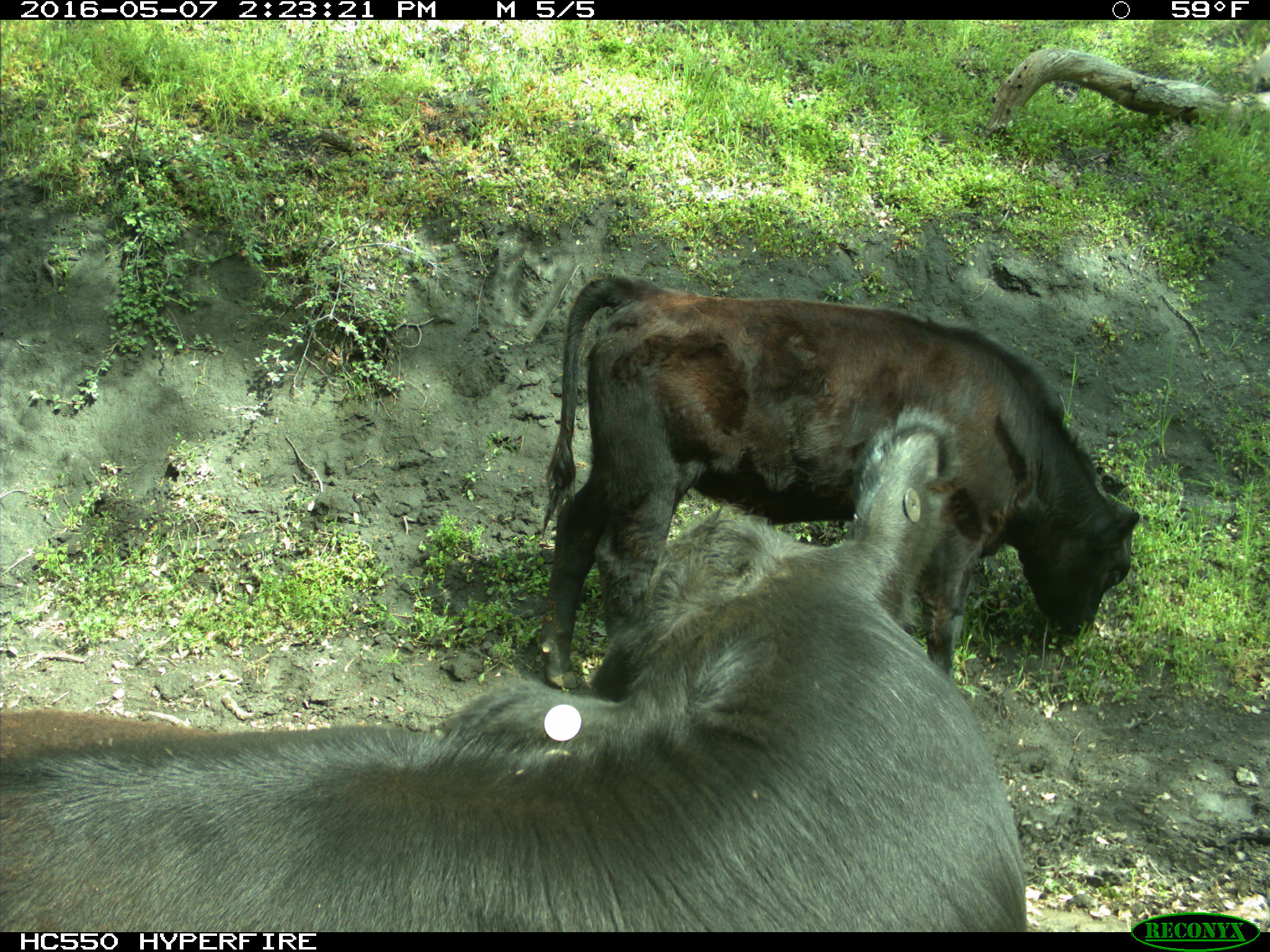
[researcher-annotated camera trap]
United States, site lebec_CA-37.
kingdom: Animalia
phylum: Chordata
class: Mammalia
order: Artiodactyla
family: Bovidae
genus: Bos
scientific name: Bos taurus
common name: domestic cow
Bos taurus (domestic cow).